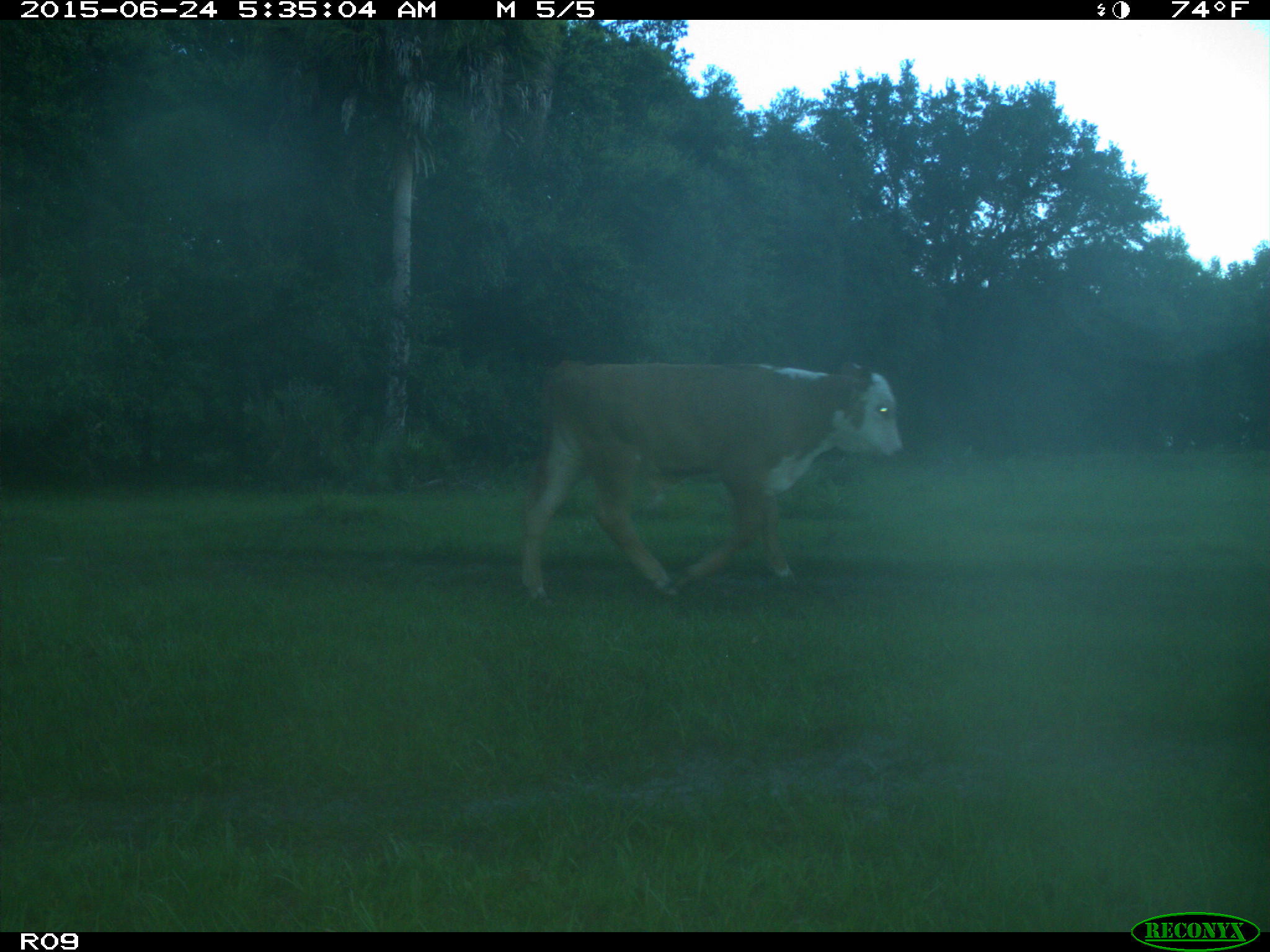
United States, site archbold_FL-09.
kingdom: Animalia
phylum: Chordata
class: Mammalia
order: Artiodactyla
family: Bovidae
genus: Bos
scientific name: Bos taurus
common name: domestic cow